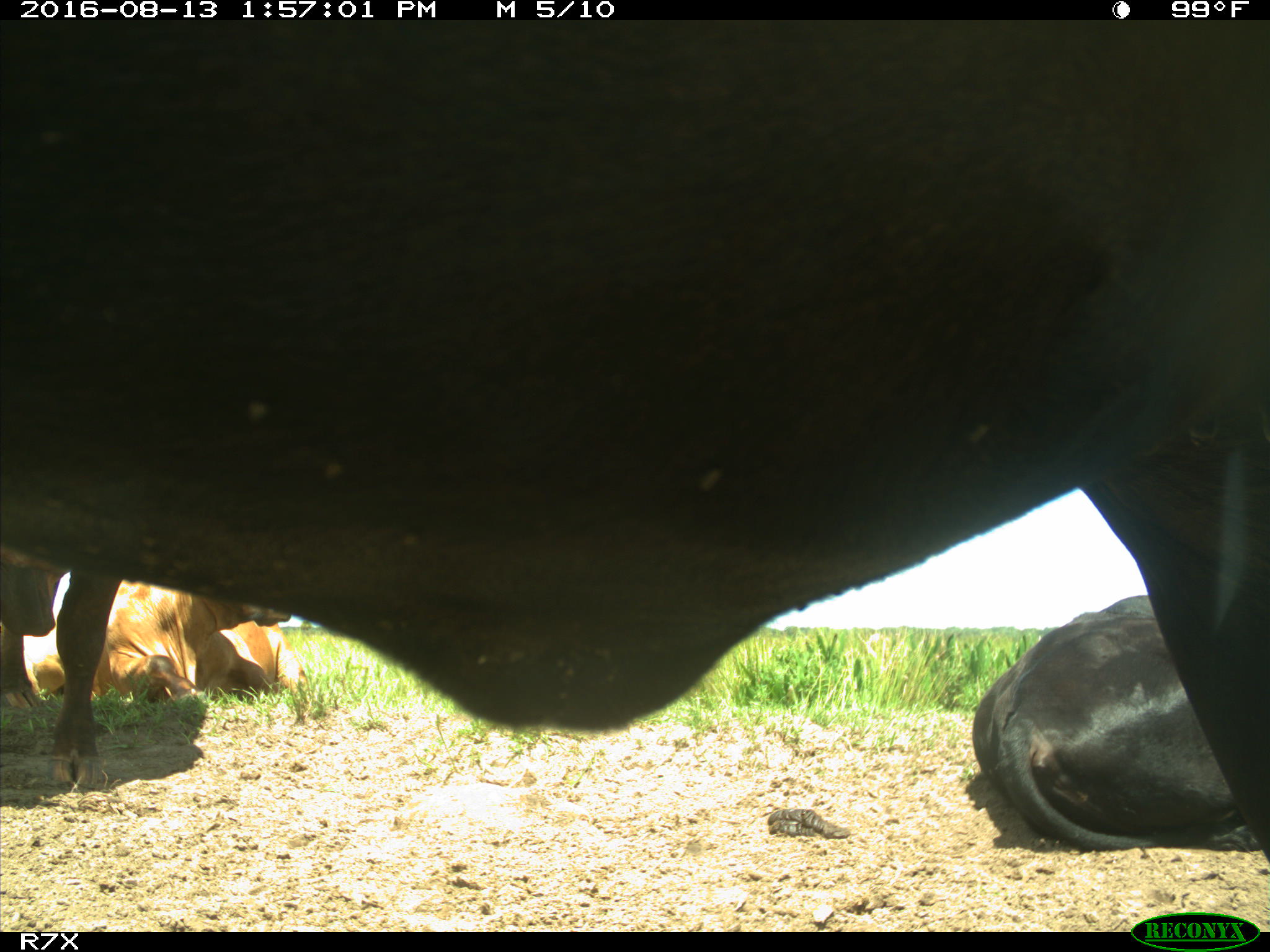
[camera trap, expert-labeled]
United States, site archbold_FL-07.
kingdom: Animalia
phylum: Chordata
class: Mammalia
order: Artiodactyla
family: Bovidae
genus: Bos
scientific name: Bos taurus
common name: domestic cow